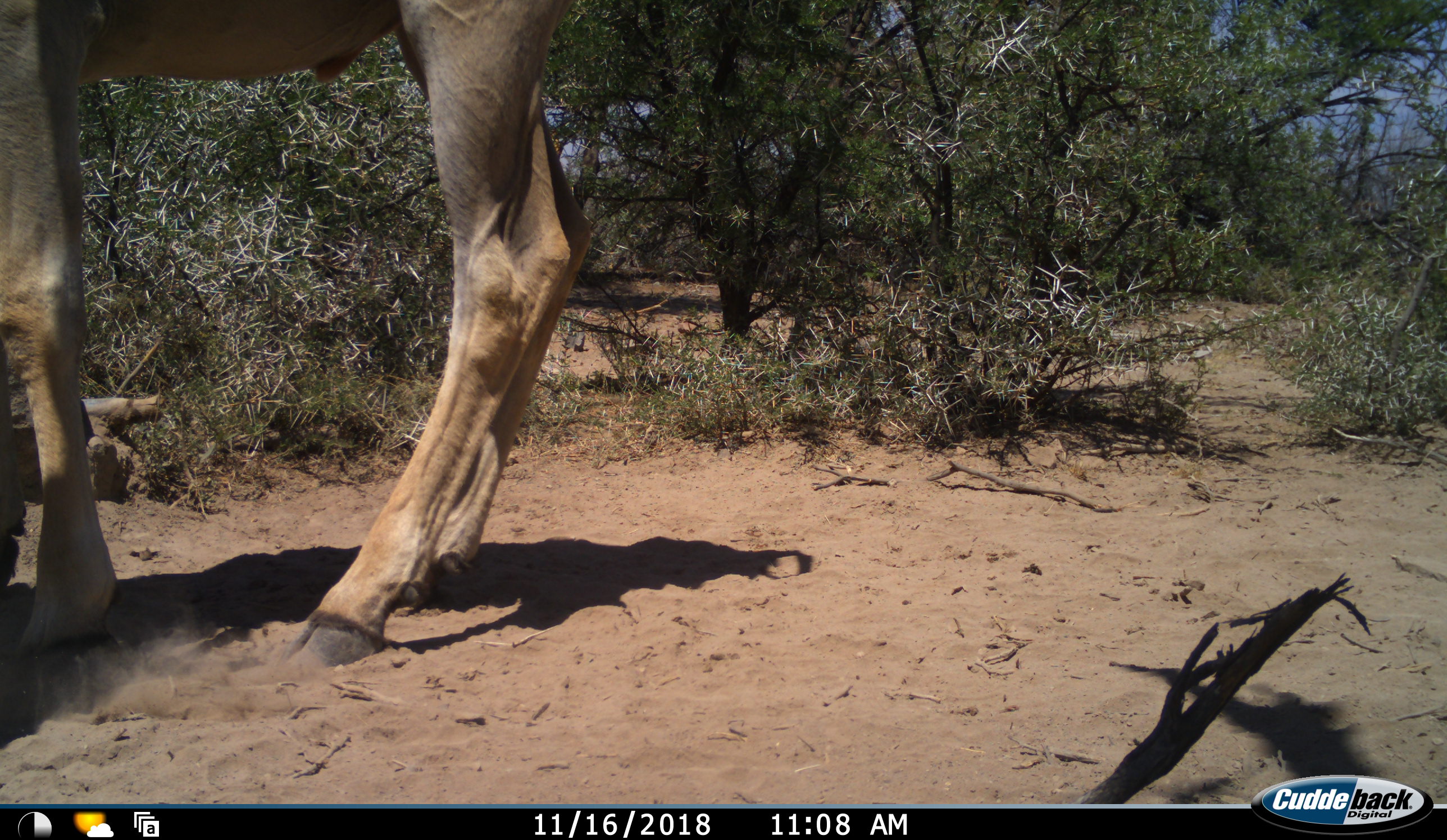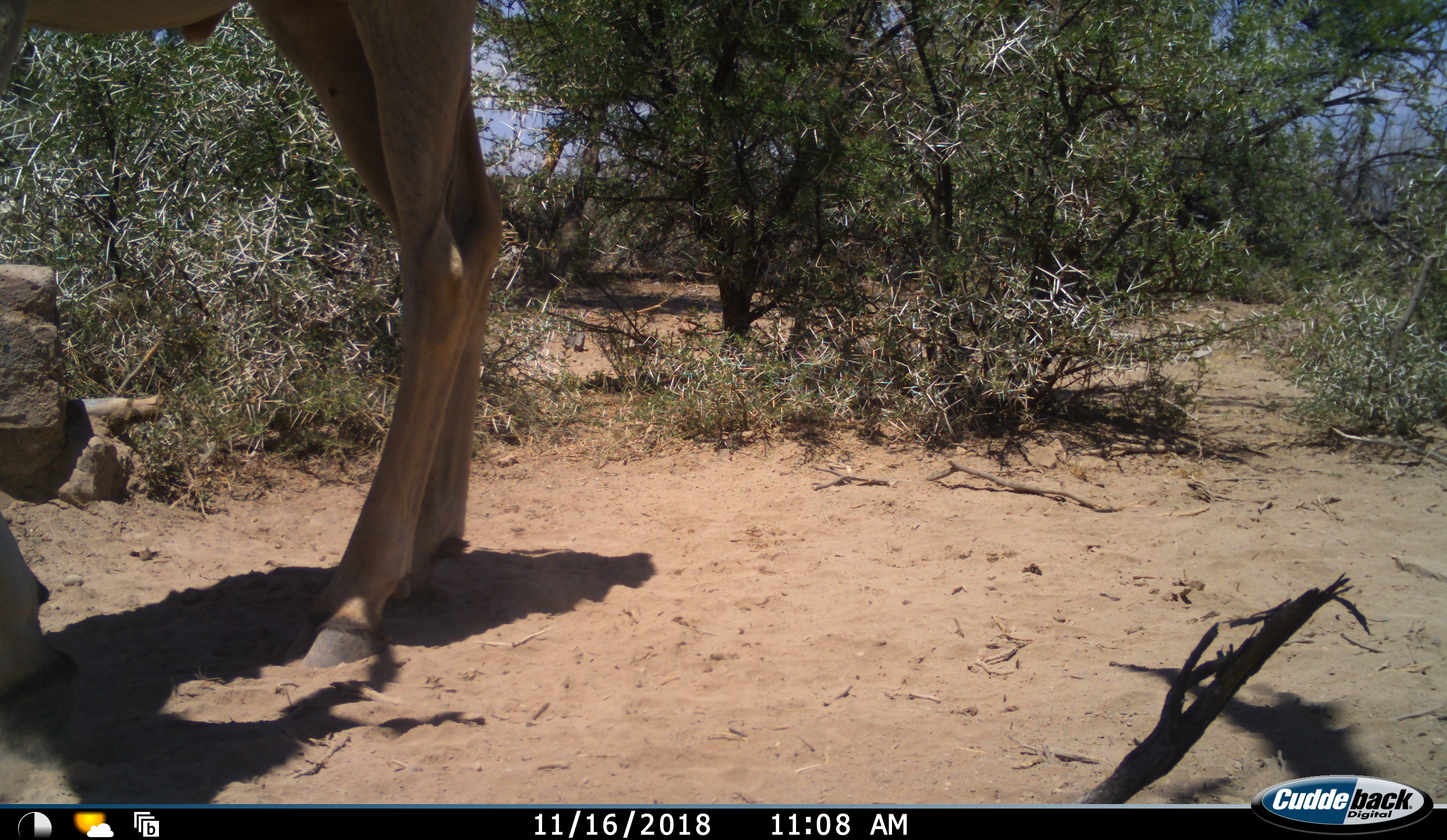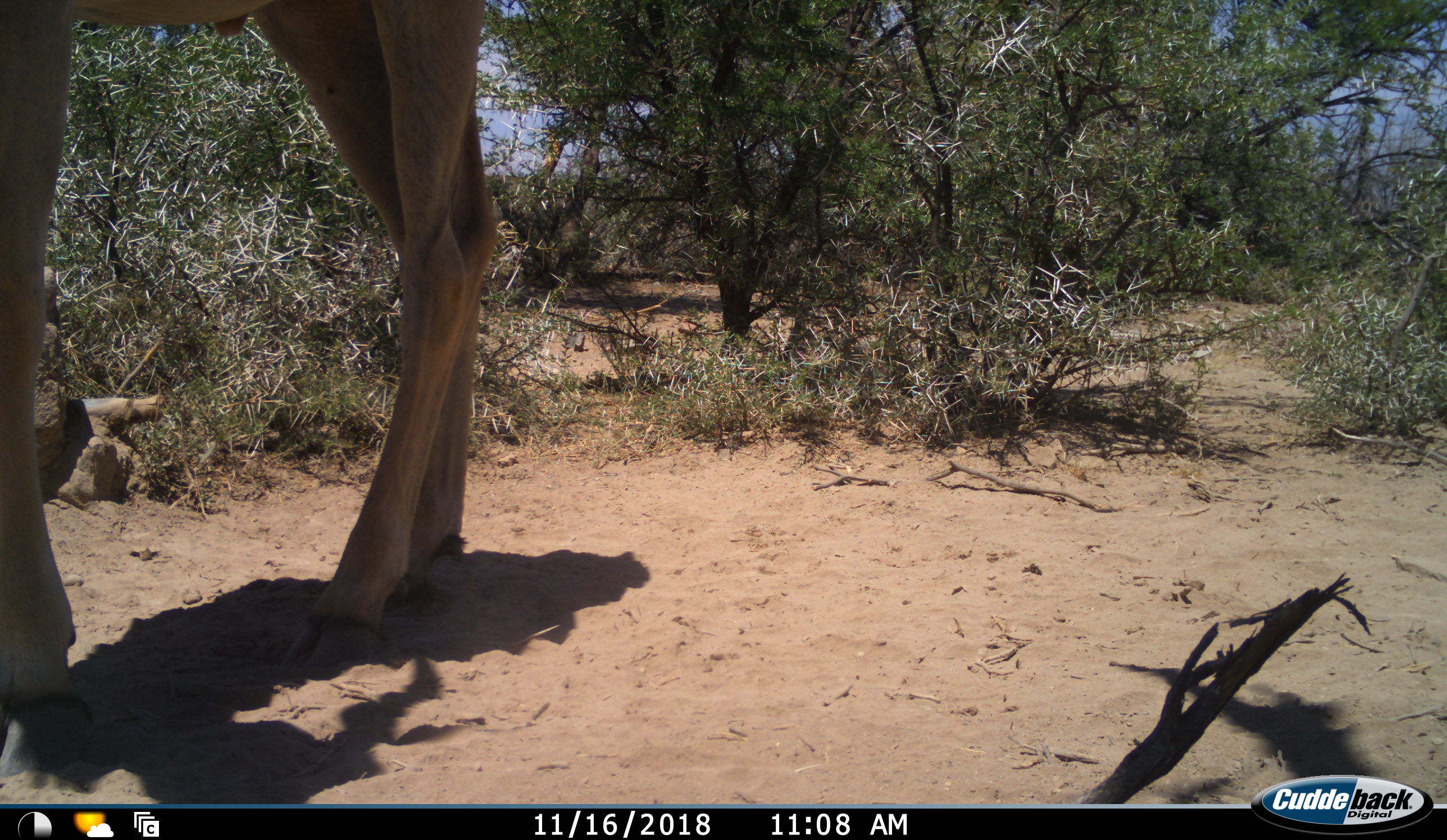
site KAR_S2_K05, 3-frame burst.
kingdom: Animalia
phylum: Chordata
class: Mammalia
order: Artiodactyla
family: Bovidae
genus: Tragelaphus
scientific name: Tragelaphus oryx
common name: eland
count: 1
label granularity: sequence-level